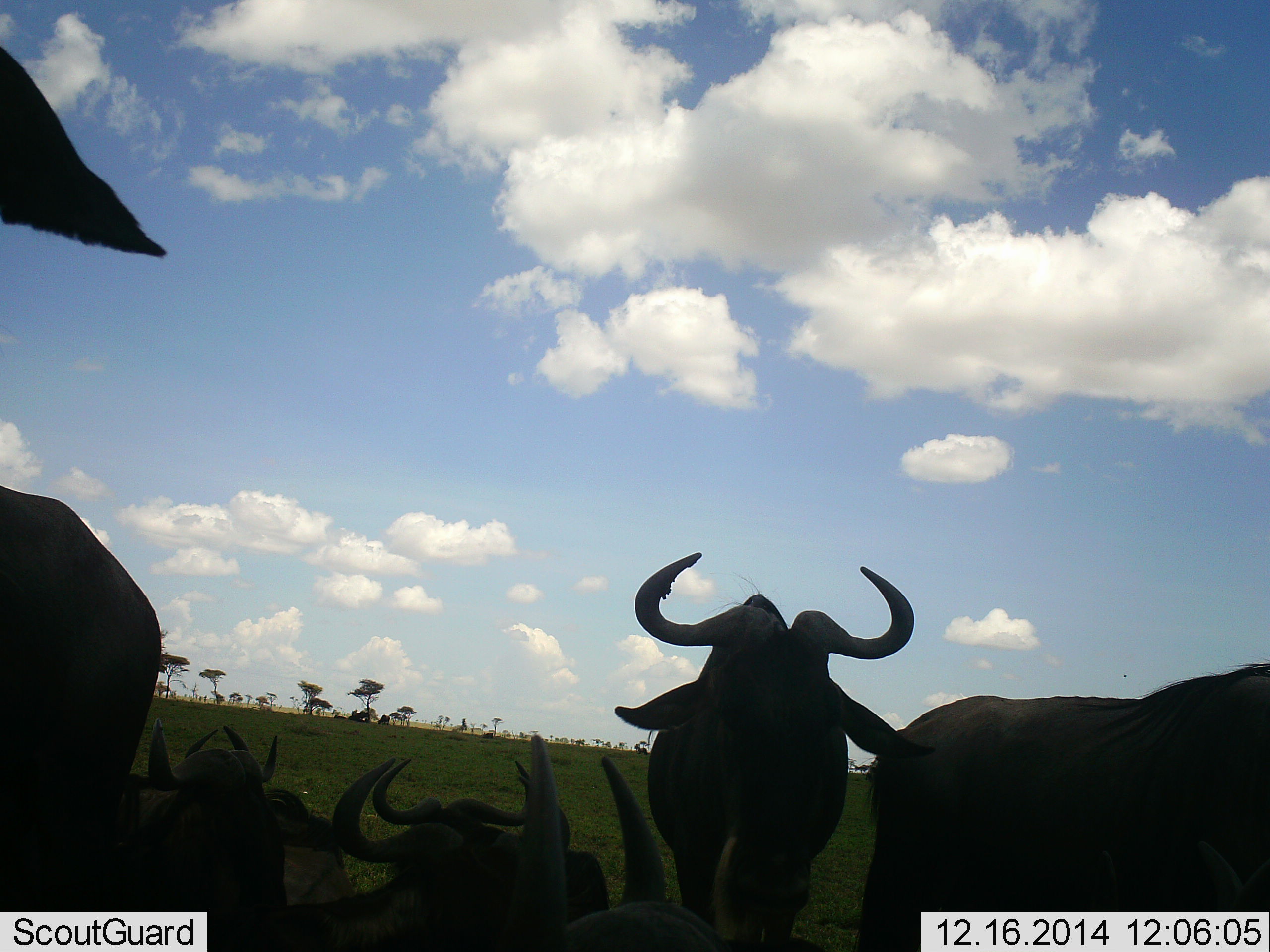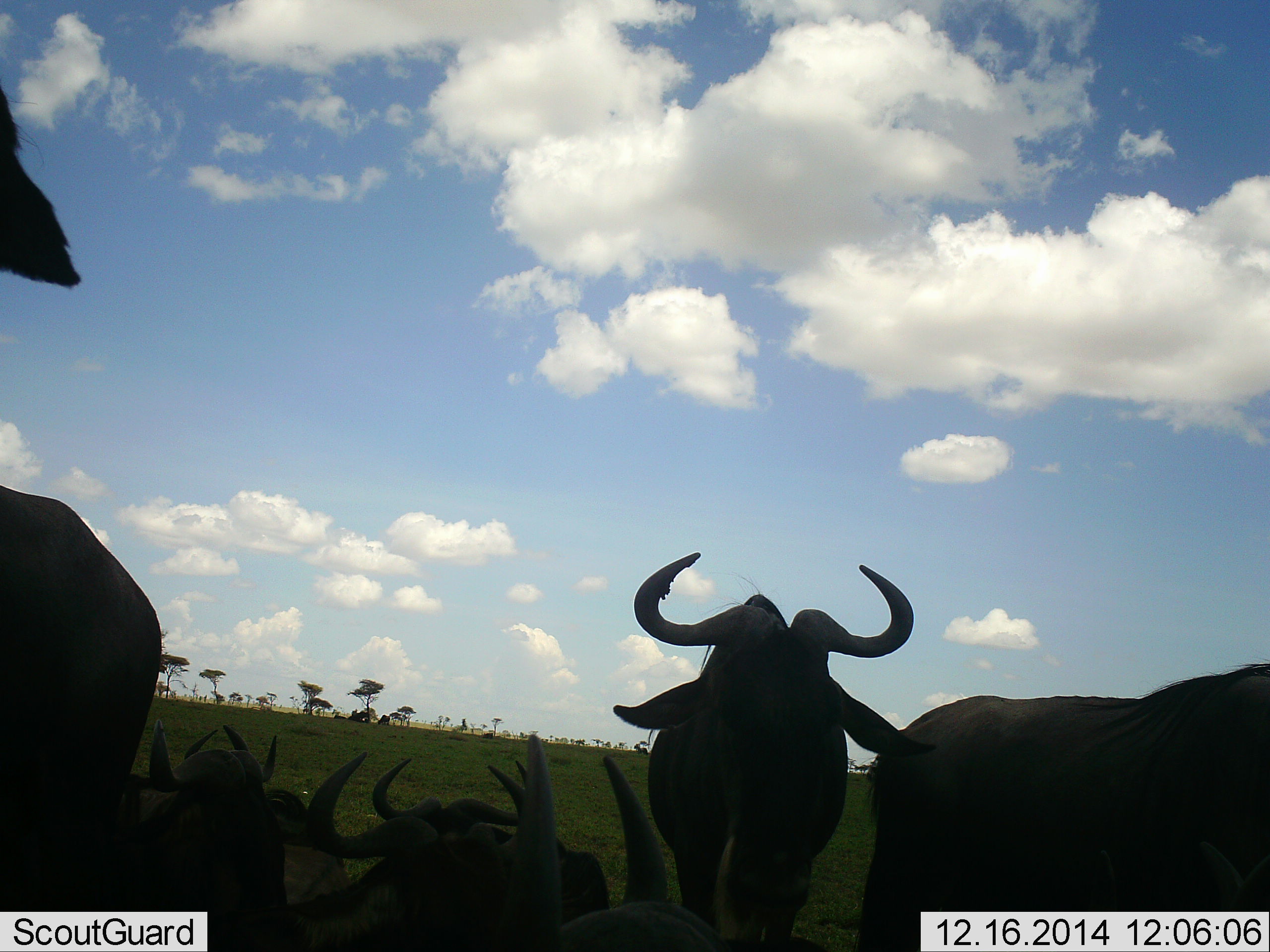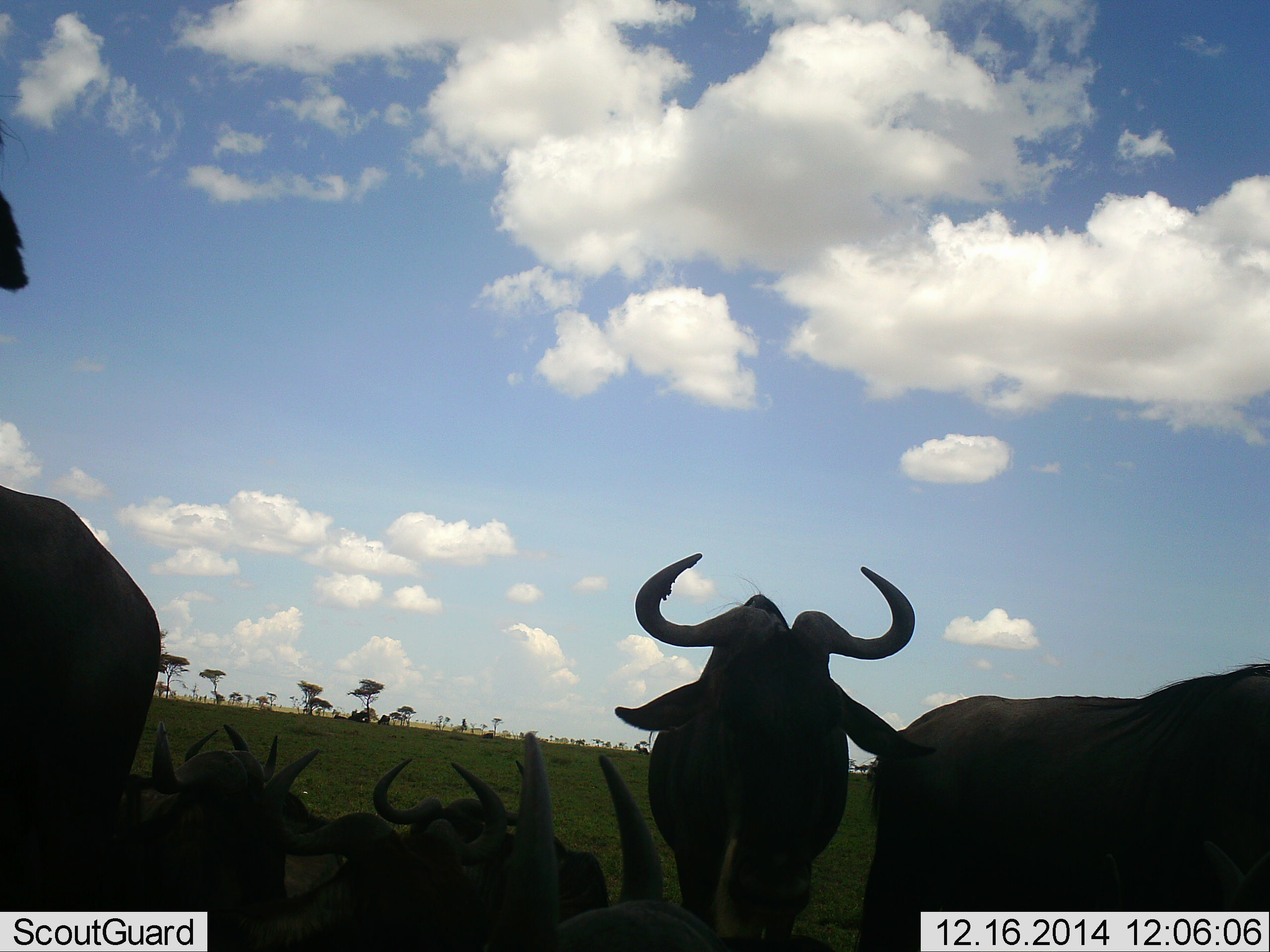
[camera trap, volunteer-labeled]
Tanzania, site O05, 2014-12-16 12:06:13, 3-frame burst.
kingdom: Animalia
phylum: Chordata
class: Mammalia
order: Artiodactyla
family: Bovidae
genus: Connochaetes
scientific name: Connochaetes taurinus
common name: blue wildebeest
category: wildebeest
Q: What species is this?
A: Wildebeest (blue wildebeest) (Connochaetes taurinus).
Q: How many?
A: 8.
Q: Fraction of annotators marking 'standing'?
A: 100%.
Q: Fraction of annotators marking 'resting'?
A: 90%.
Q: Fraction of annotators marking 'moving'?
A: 10%.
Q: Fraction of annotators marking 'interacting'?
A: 10%.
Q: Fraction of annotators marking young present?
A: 0%.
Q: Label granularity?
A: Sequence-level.